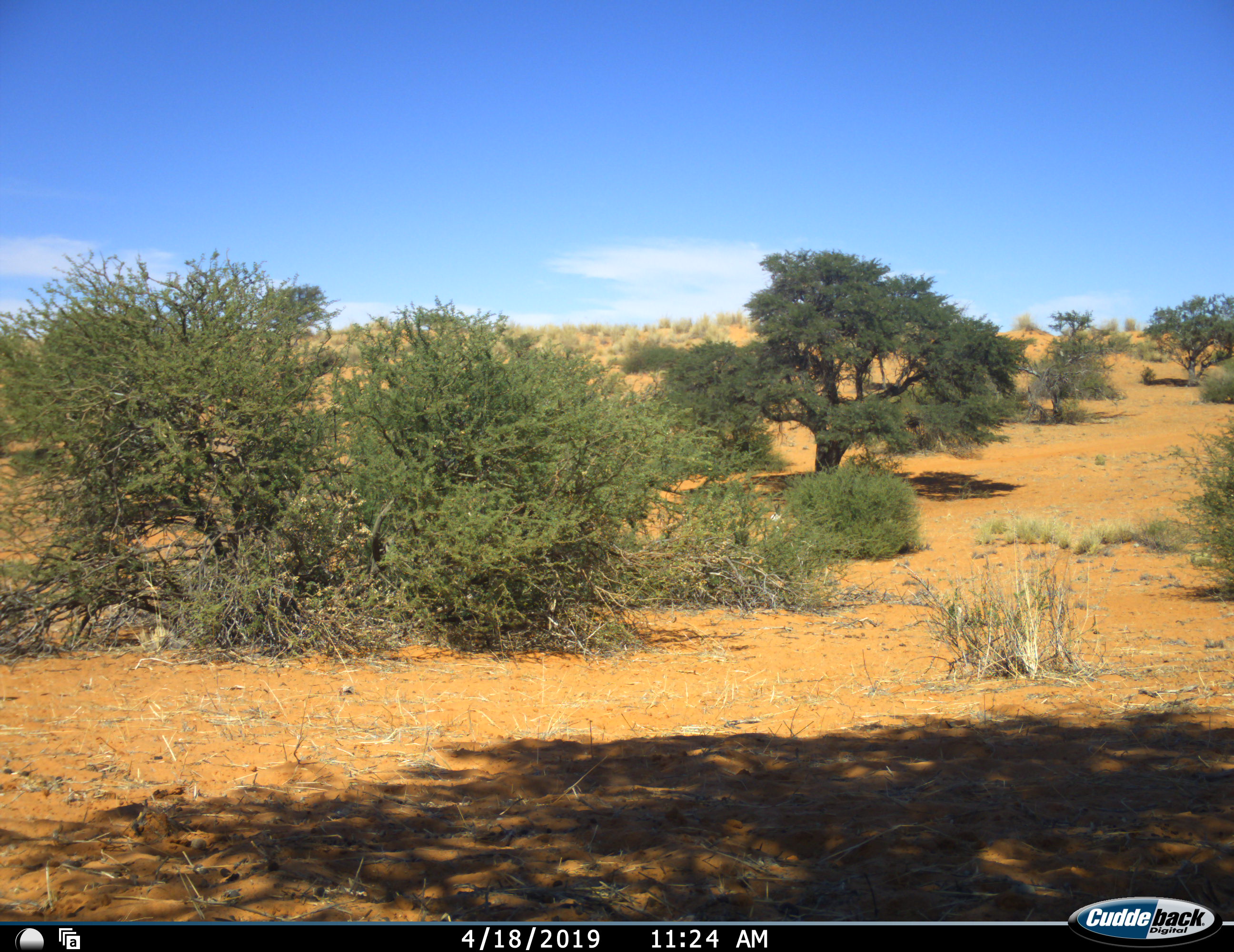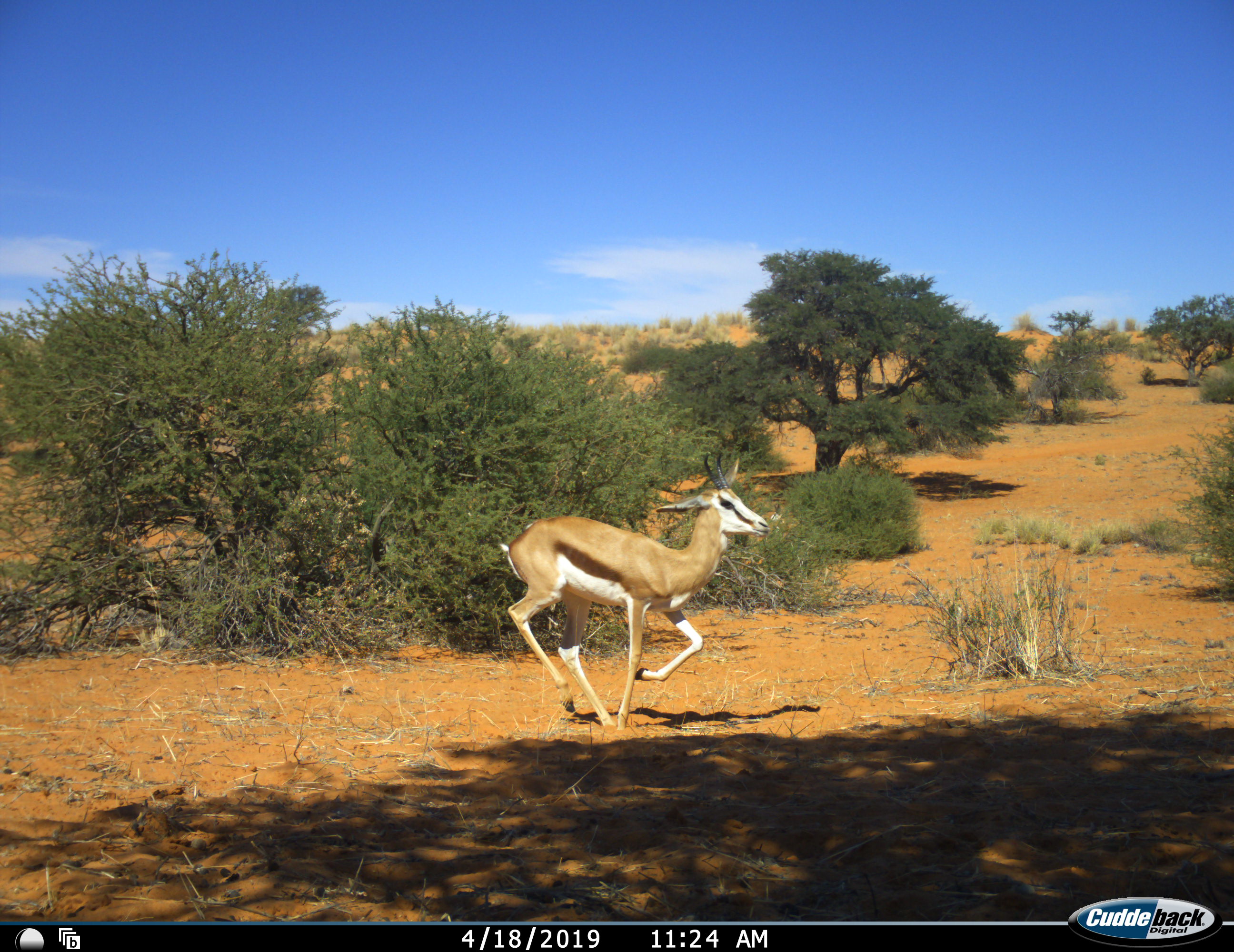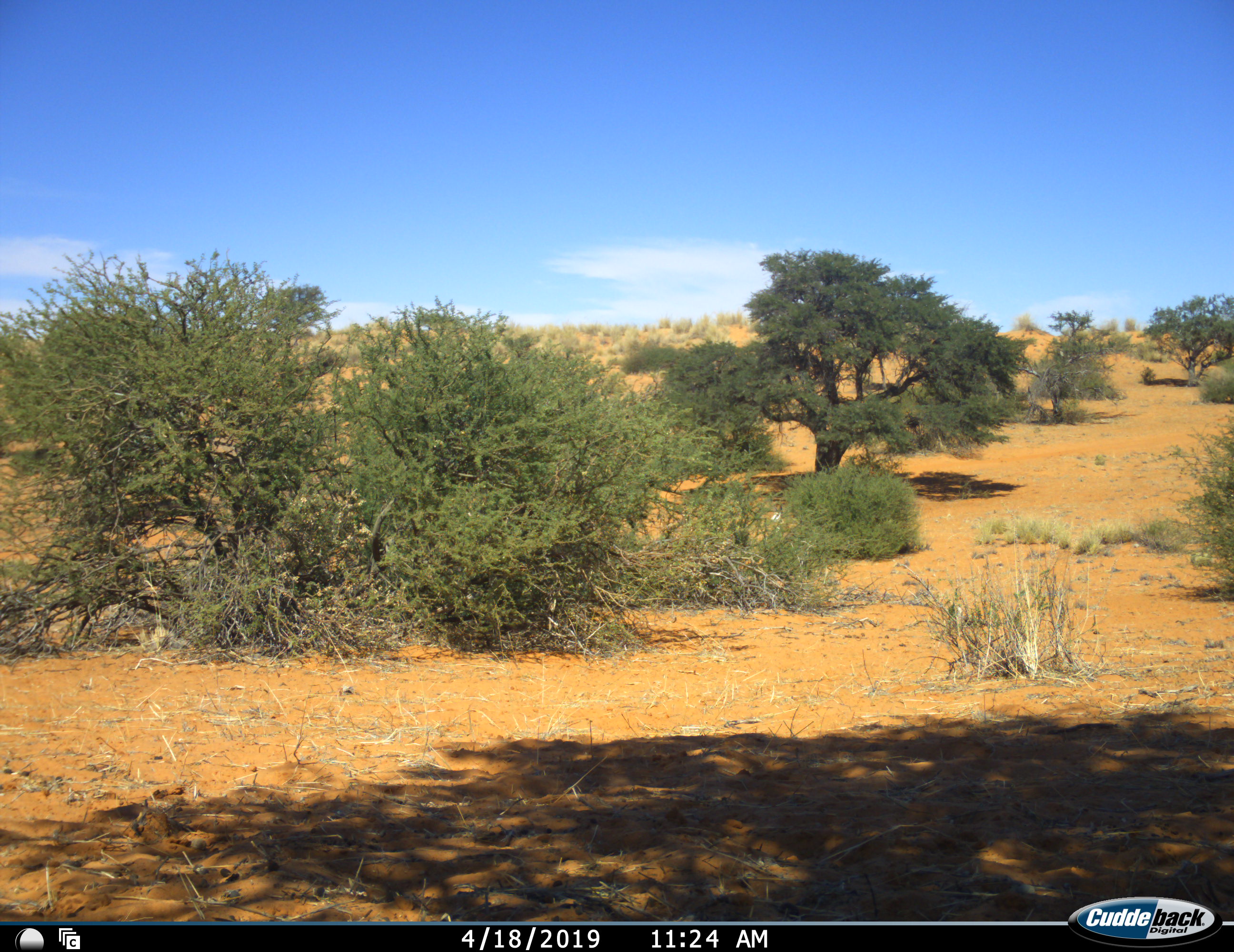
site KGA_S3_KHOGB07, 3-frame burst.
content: unidentified animal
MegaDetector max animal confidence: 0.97